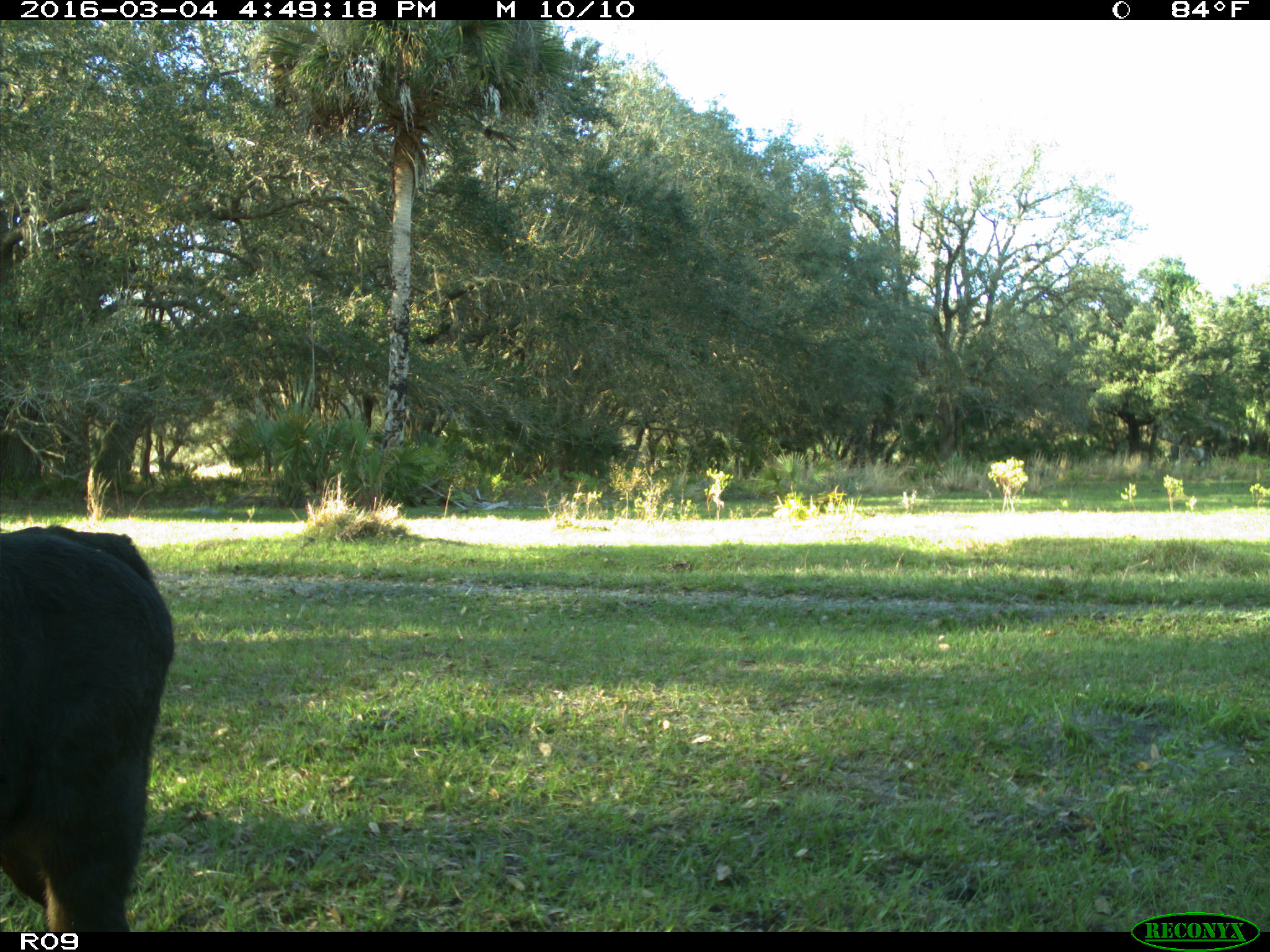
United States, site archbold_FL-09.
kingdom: Animalia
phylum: Chordata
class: Mammalia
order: Artiodactyla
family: Bovidae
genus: Bos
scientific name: Bos taurus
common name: domestic cow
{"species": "Bos taurus (domestic cow)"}